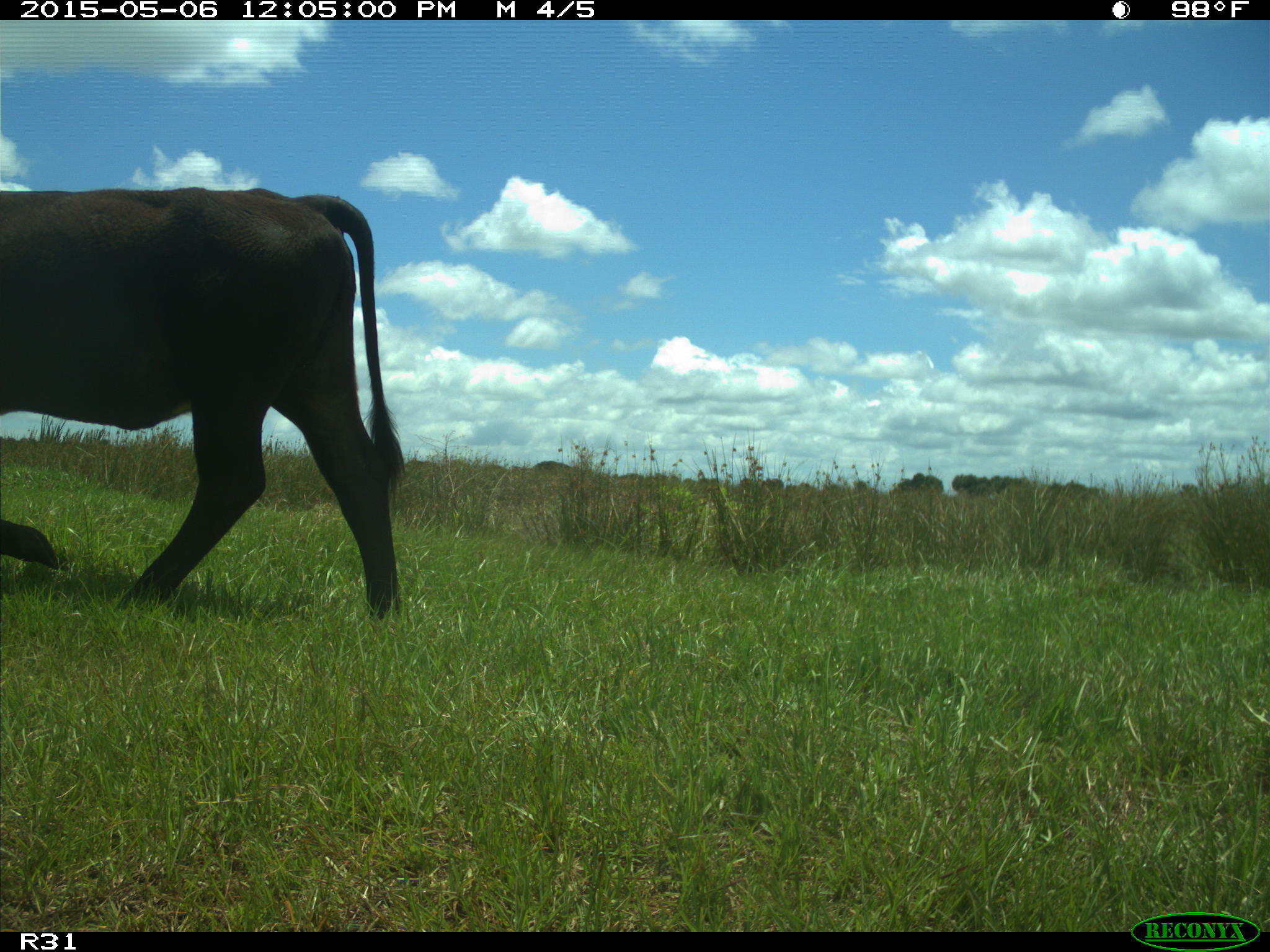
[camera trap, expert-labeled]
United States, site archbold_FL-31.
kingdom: Animalia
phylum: Chordata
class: Mammalia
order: Artiodactyla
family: Bovidae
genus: Bos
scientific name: Bos taurus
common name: domestic cow